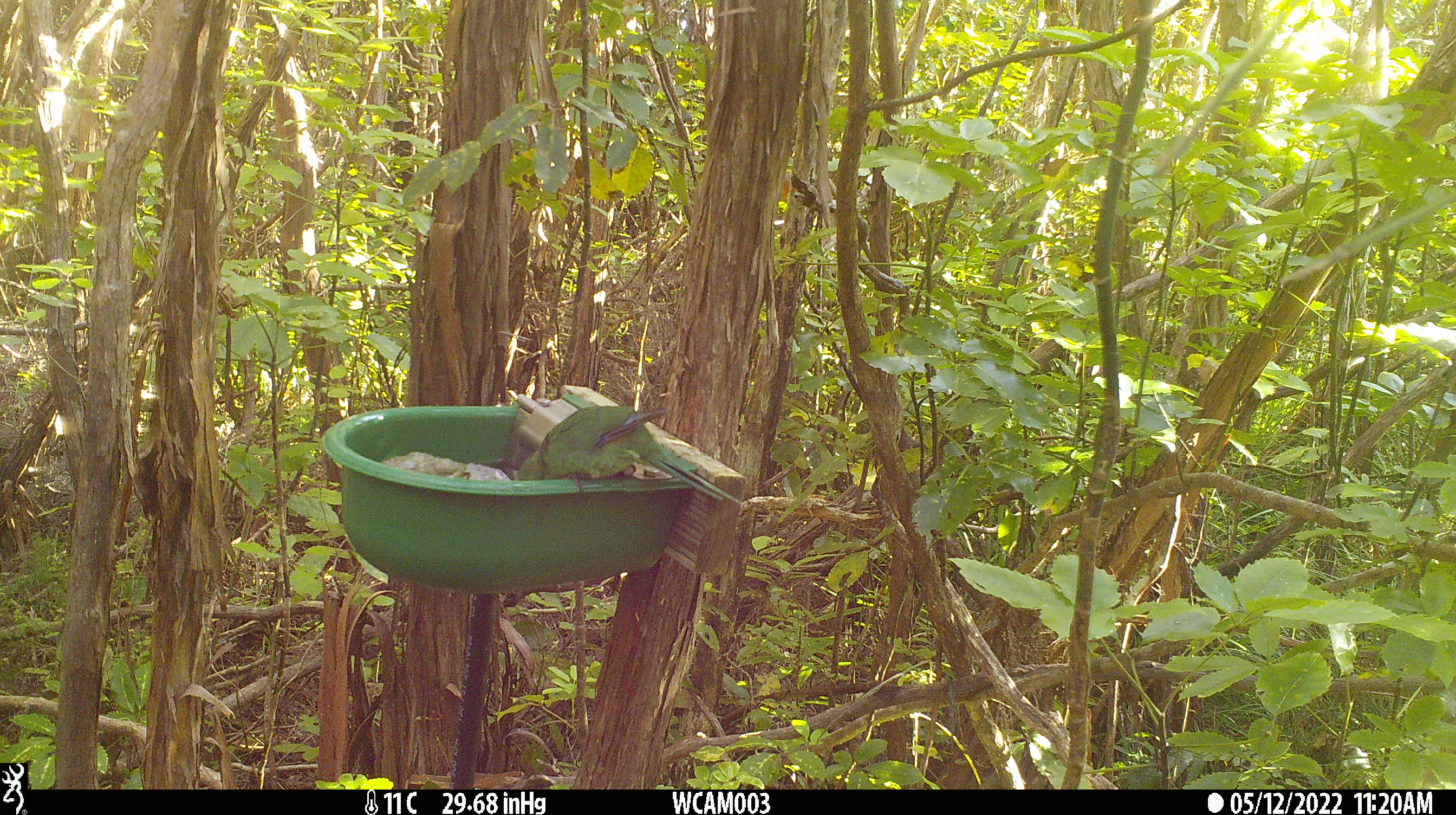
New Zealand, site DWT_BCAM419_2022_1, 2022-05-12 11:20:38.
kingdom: Animalia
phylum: Chordata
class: Aves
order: Psittaciformes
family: Psittaculidae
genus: Cyanoramphus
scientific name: Cyanoramphus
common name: parakeet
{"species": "parakeet (Cyanoramphus)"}